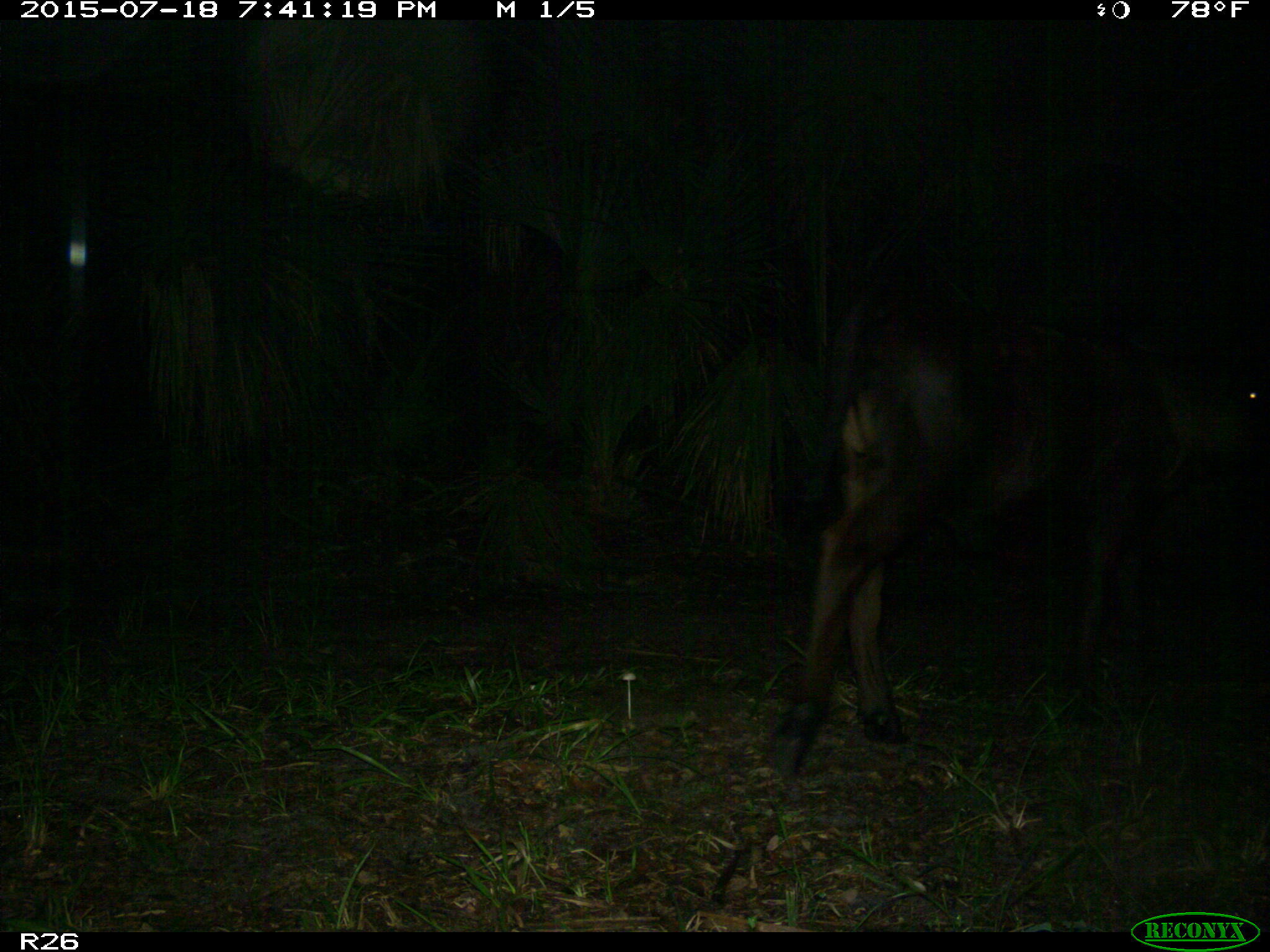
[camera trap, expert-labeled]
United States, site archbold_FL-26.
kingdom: Animalia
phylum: Chordata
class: Mammalia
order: Artiodactyla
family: Bovidae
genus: Bos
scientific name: Bos taurus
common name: domestic cow